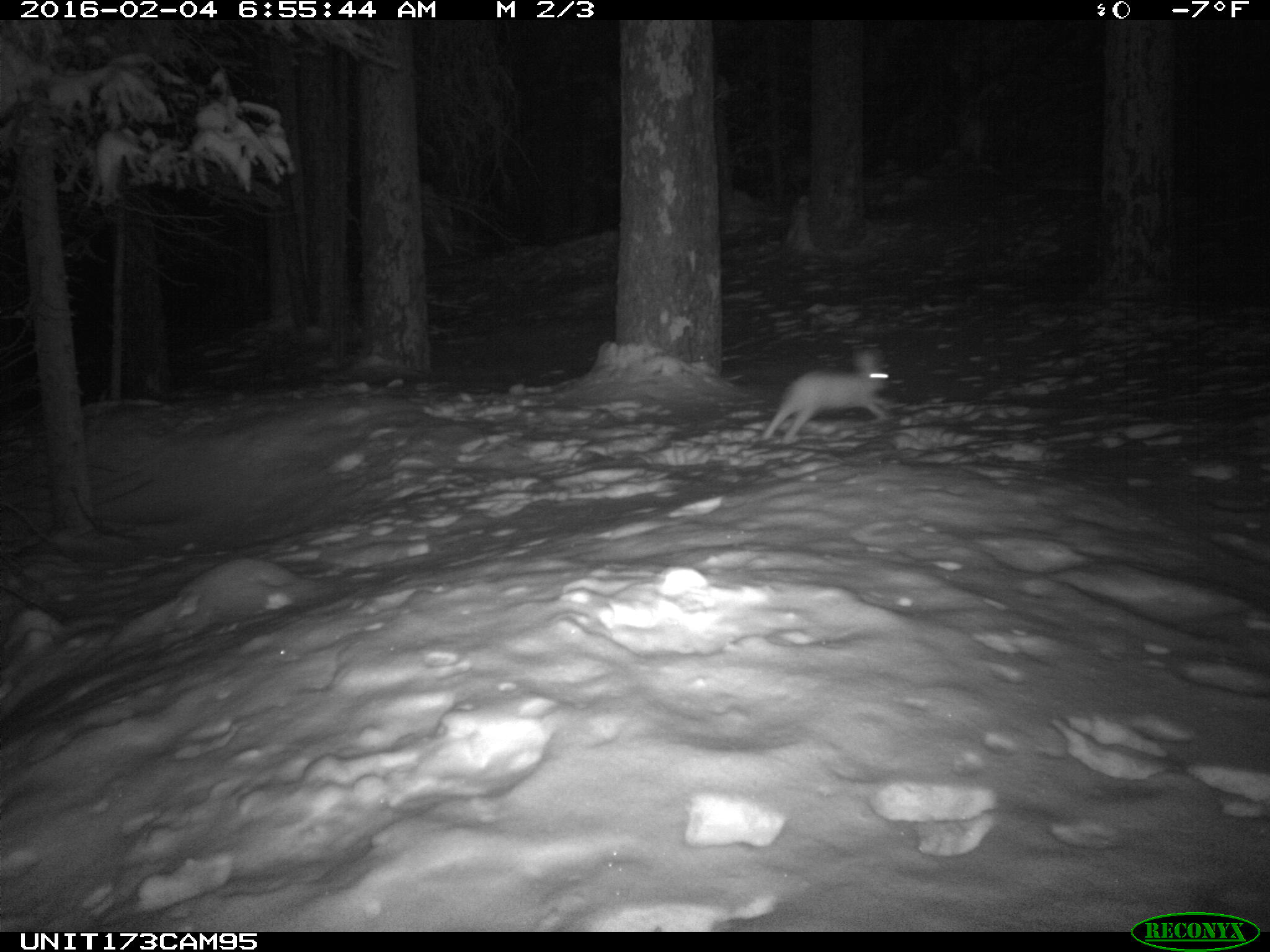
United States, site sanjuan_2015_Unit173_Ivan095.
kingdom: Animalia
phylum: Chordata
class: Mammalia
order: Lagomorpha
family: Leporidae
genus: Lepus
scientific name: Lepus americanus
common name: snowshoe hare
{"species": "Lepus americanus (snowshoe hare)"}